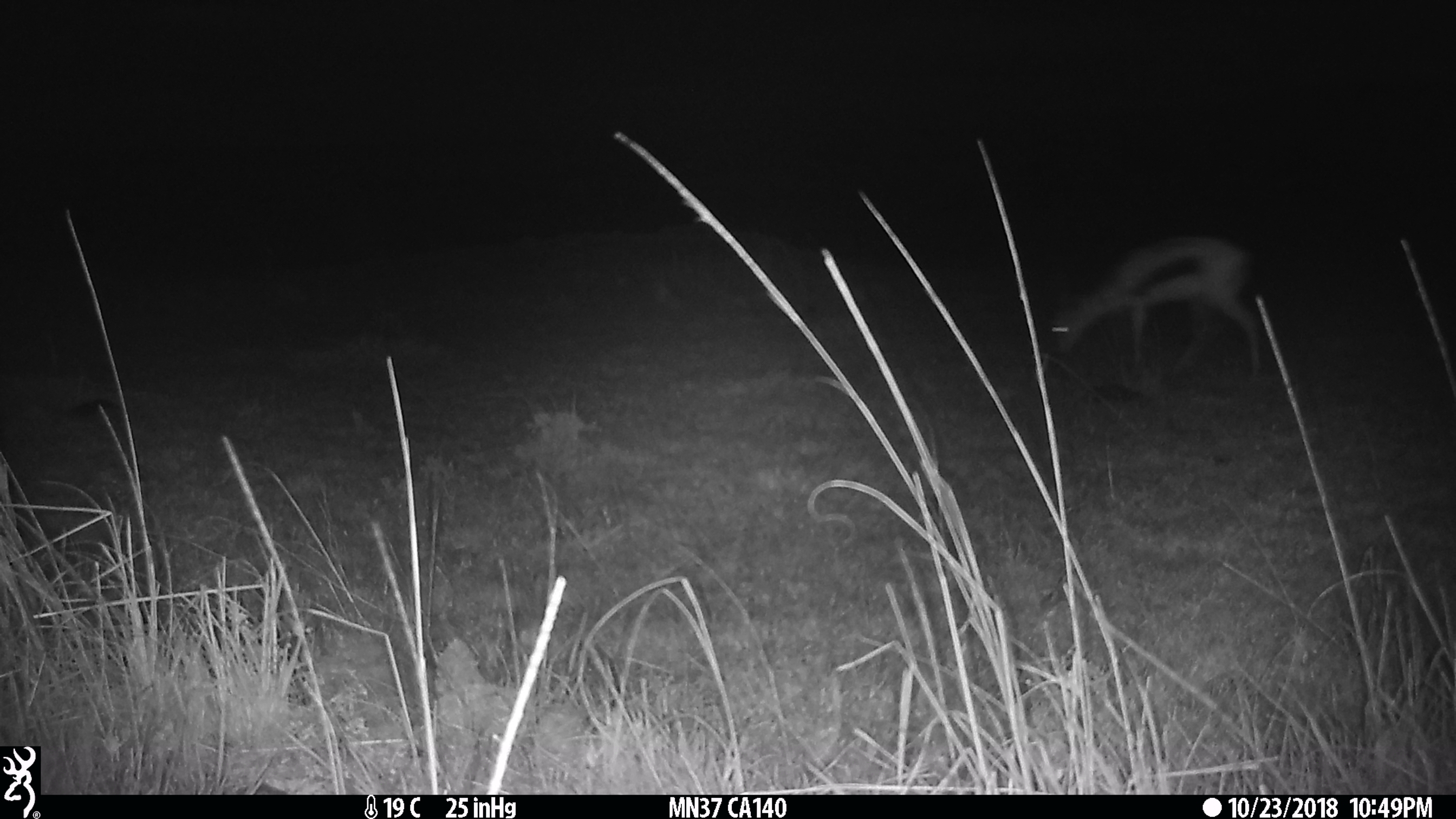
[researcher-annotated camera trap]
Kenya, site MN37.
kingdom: Animalia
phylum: Chordata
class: Mammalia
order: Artiodactyla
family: Bovidae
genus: Eudorcas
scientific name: Eudorcas thomsonii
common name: thomon's gazelle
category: gazelle thomsons